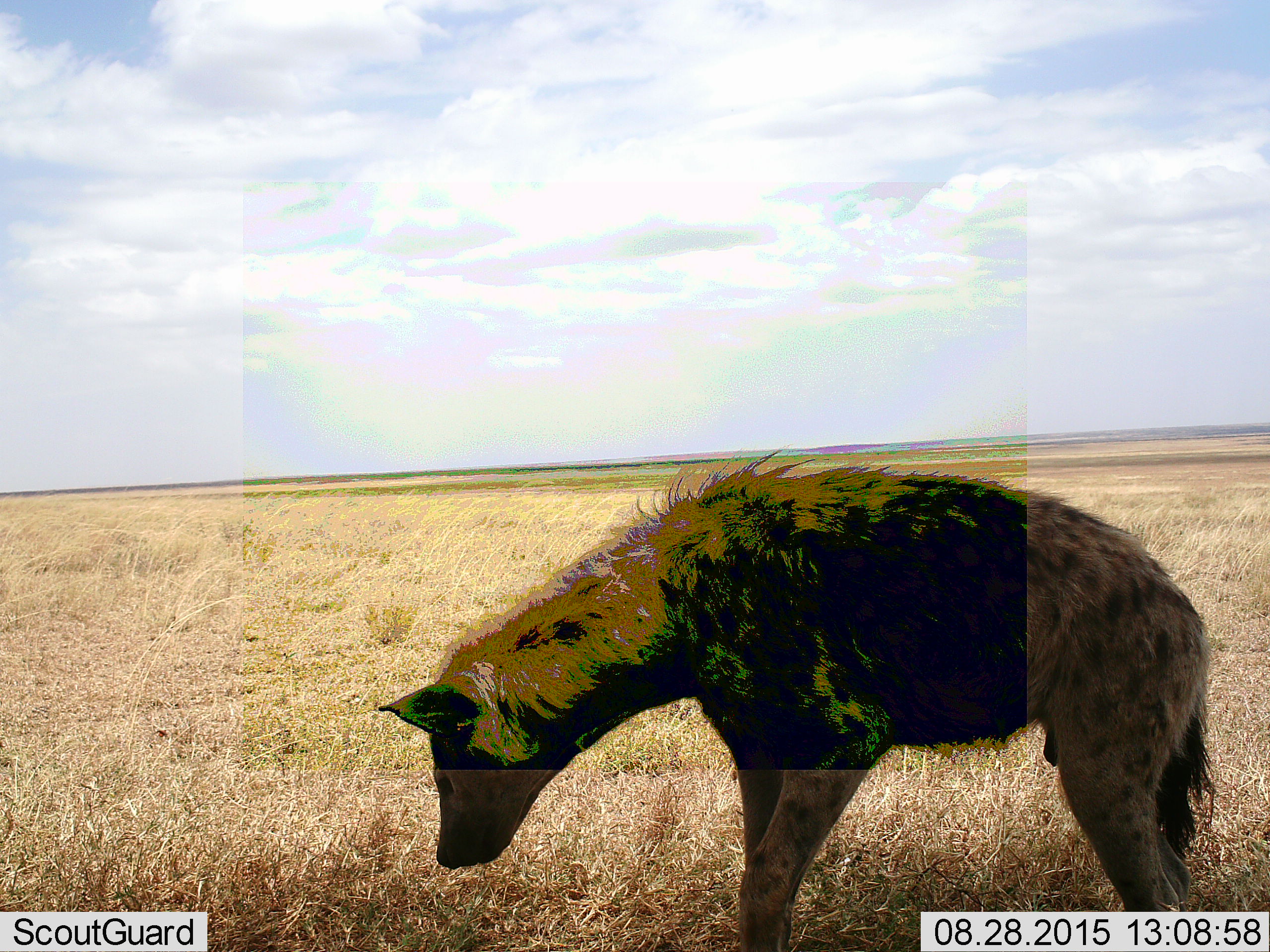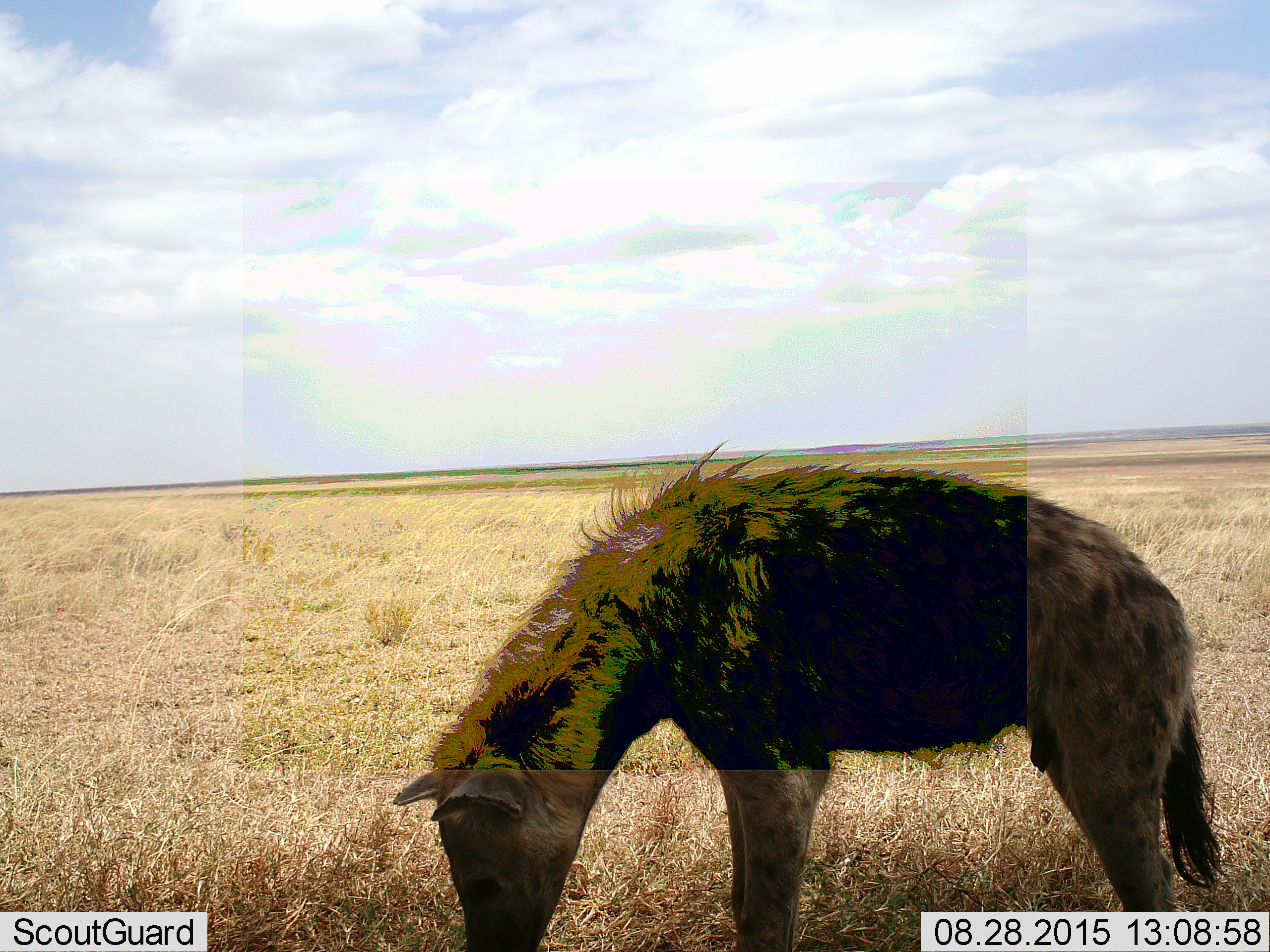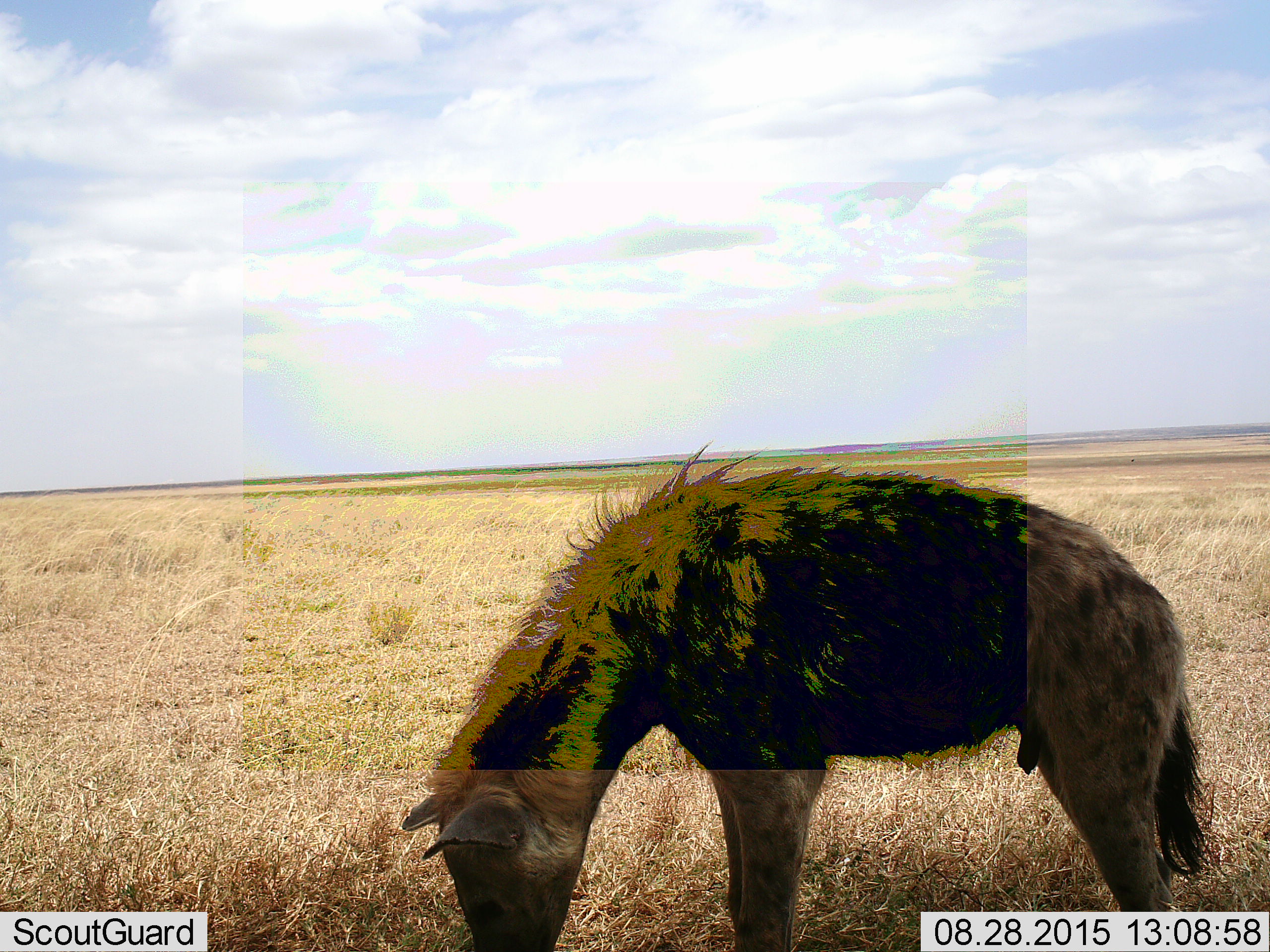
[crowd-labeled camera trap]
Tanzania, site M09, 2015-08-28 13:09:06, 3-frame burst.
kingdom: Animalia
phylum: Chordata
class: Mammalia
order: Carnivora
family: Hyaenidae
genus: Crocuta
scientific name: Crocuta crocuta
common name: spotted hyena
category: hyenaspotted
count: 1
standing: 90%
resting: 0%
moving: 0%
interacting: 0%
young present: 0%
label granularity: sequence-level